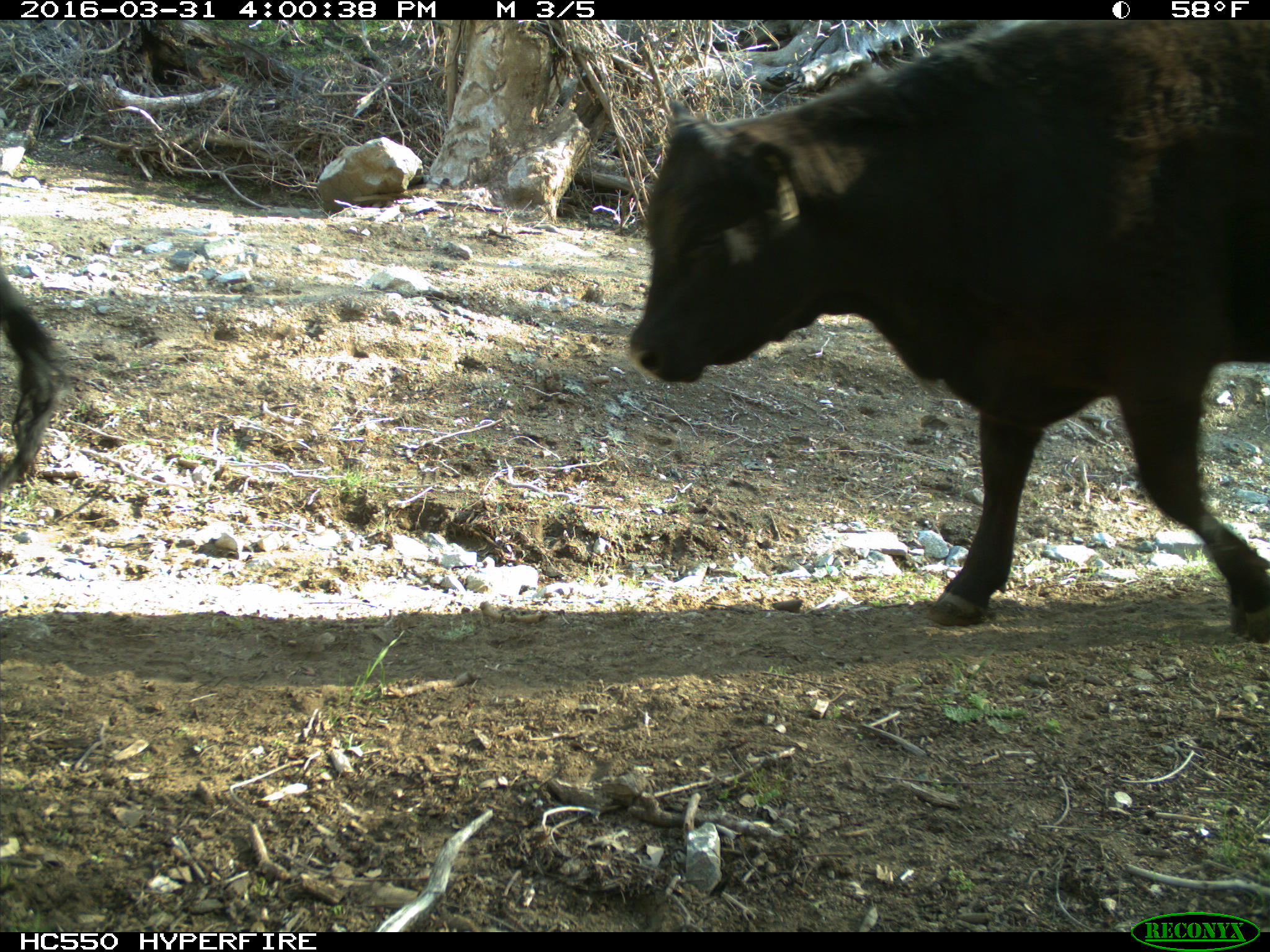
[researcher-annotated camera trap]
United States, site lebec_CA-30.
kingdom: Animalia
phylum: Chordata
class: Mammalia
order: Artiodactyla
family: Bovidae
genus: Bos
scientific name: Bos taurus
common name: domestic cow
Bos taurus (domestic cow).